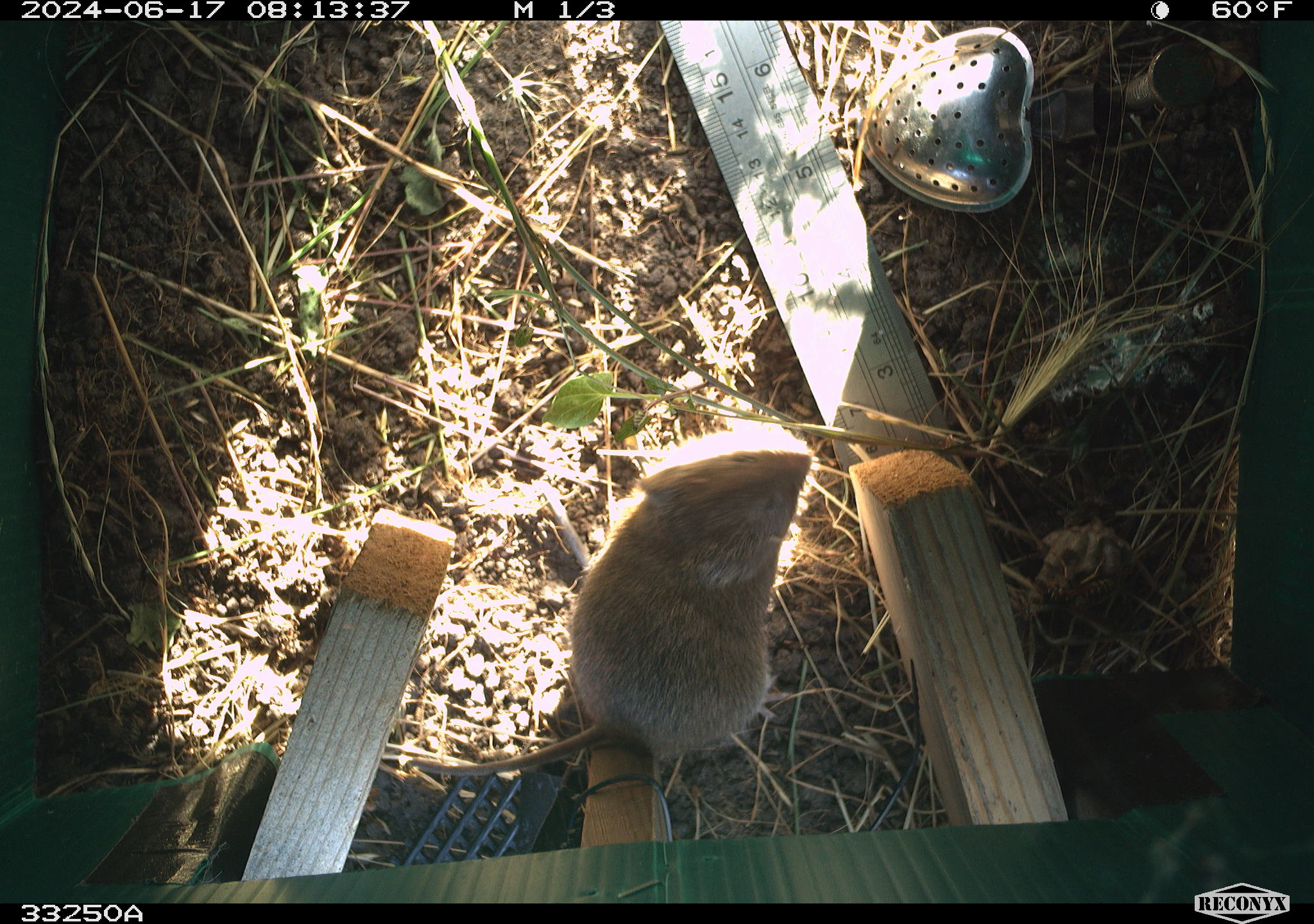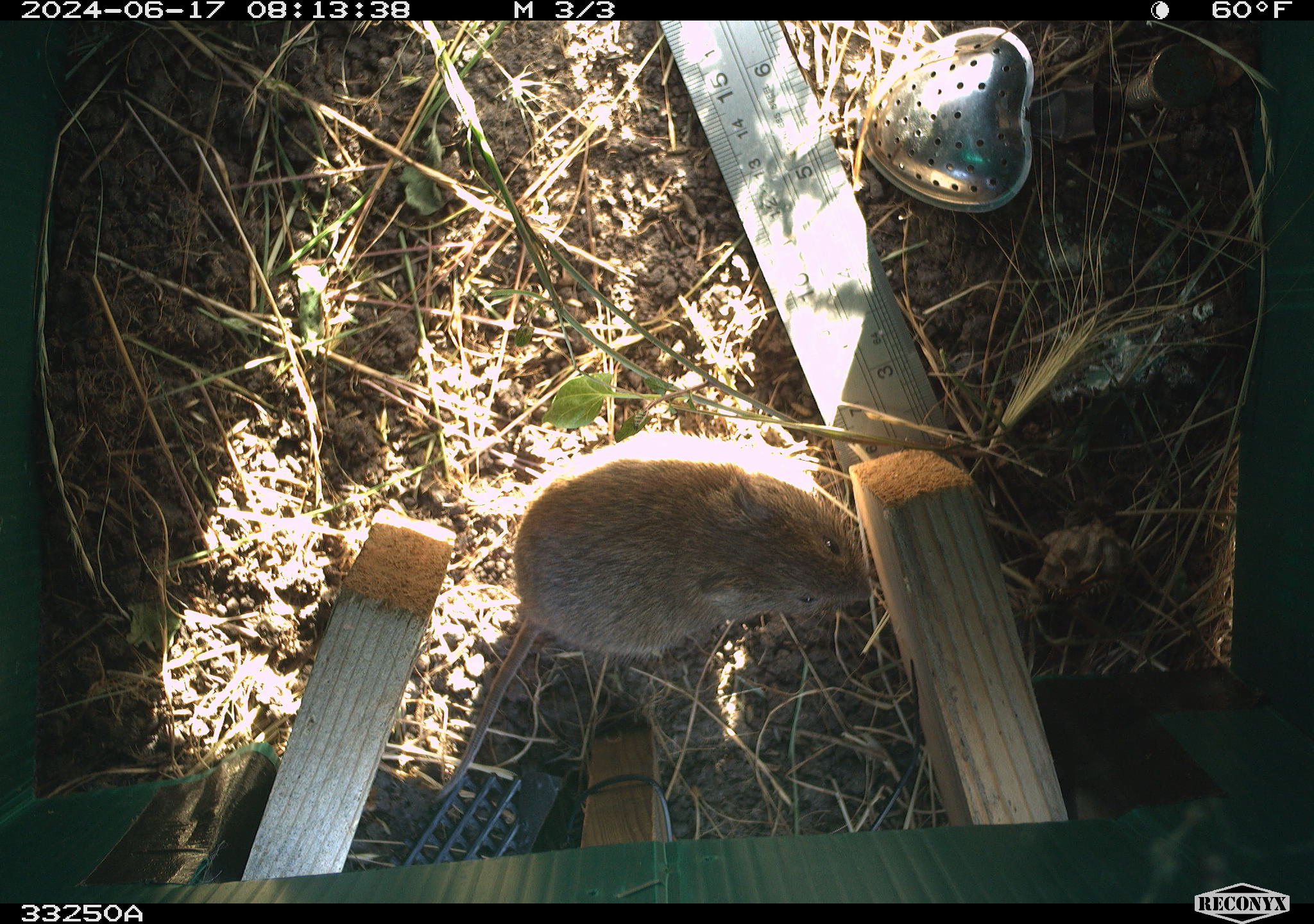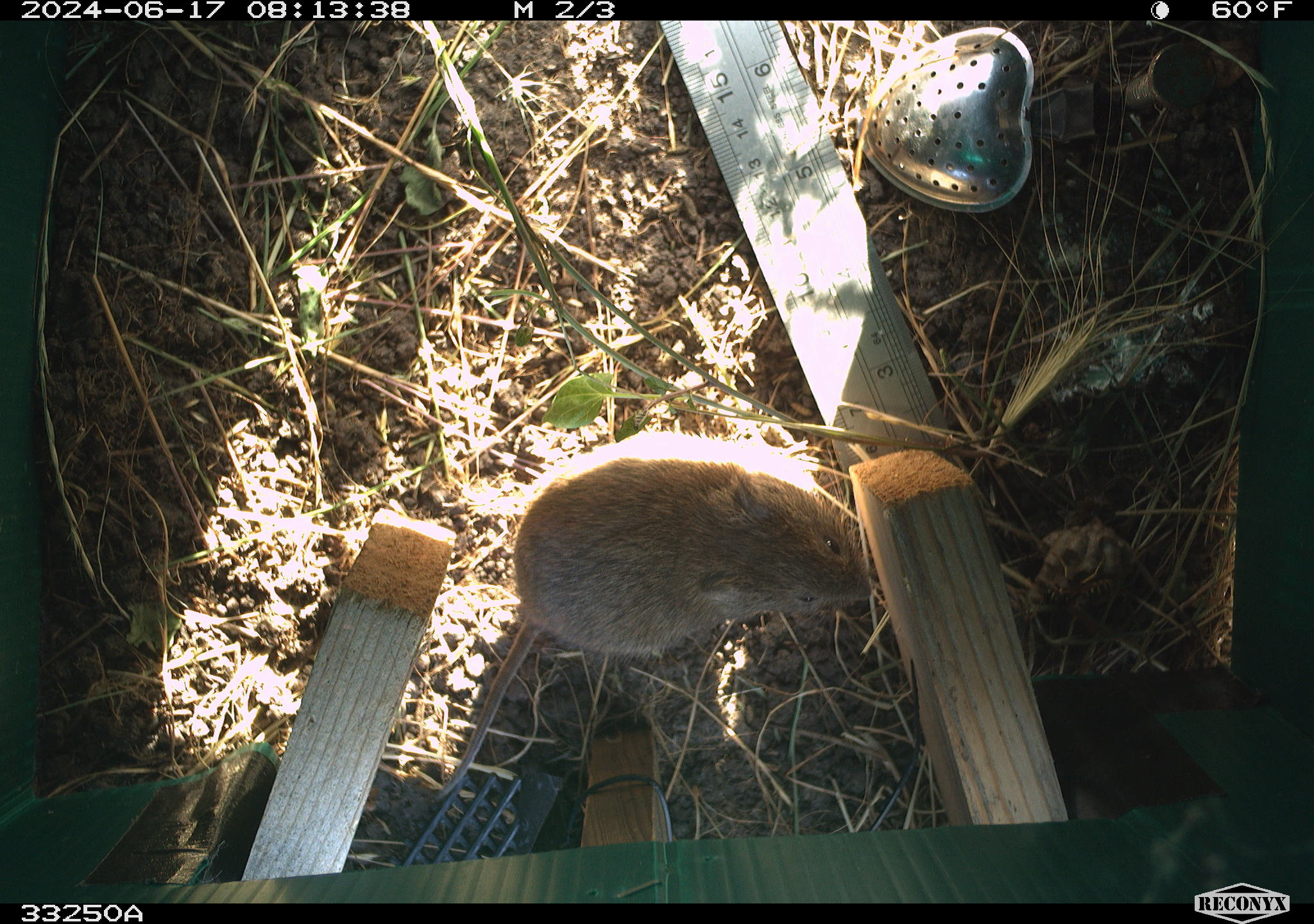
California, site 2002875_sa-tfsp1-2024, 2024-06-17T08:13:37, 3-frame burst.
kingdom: Animalia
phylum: Chordata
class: Mammalia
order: Rodentia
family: Cricetidae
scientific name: Arvicolinae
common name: voles, lemmings, and muskrats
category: arvicolinae subfamily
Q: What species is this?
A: Arvicolinae subfamily (voles, lemmings, and muskrats) (Arvicolinae).